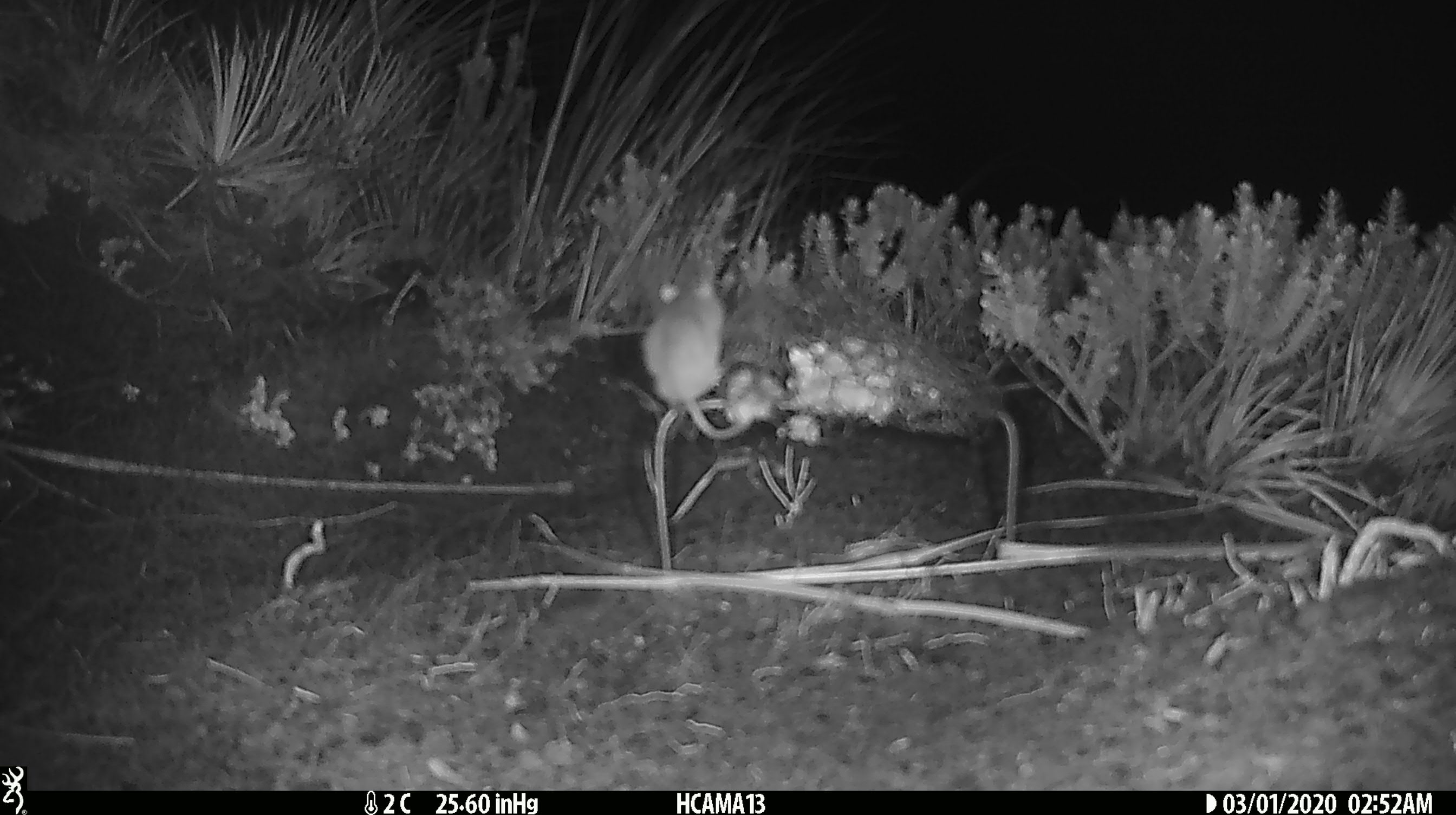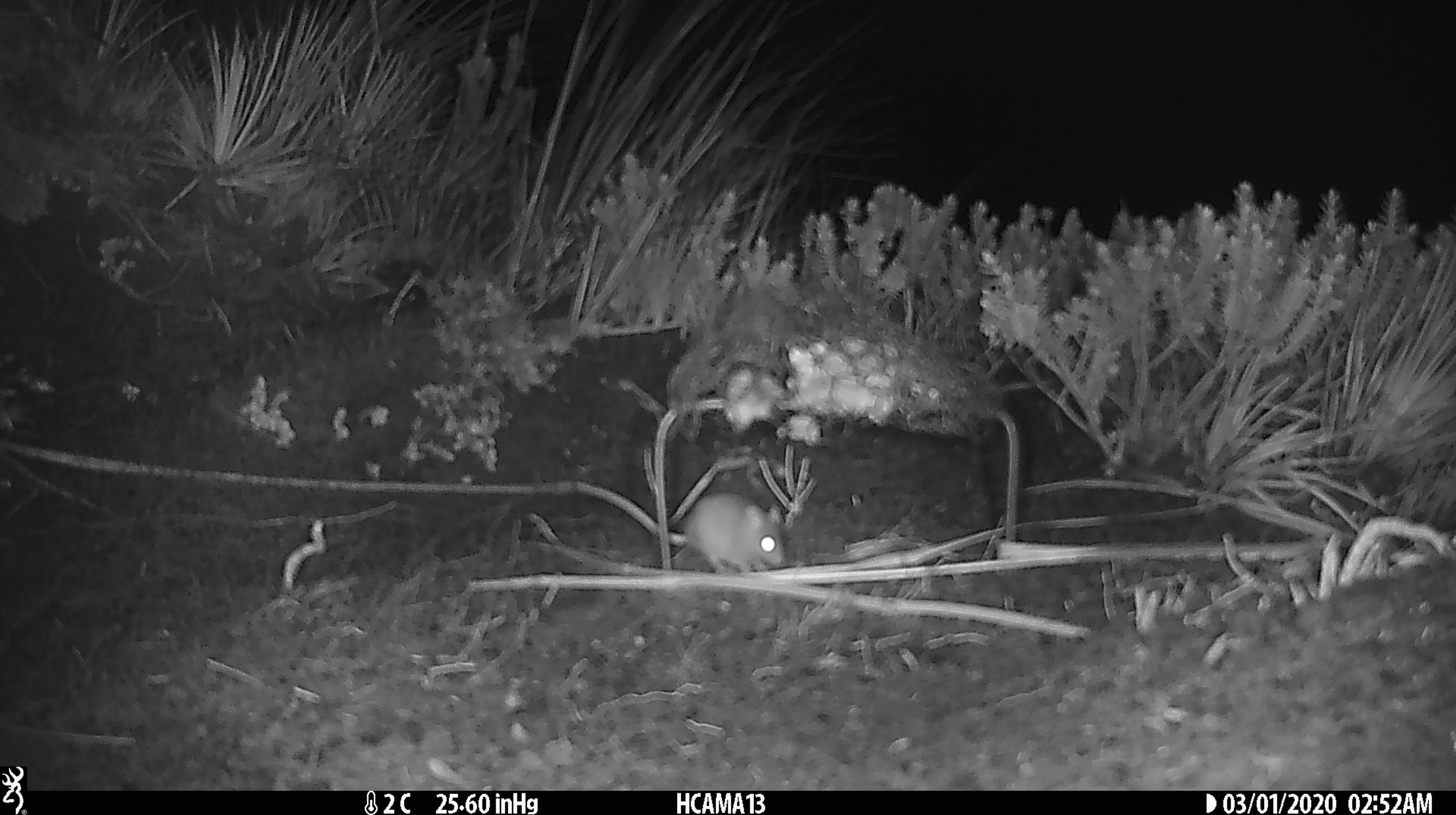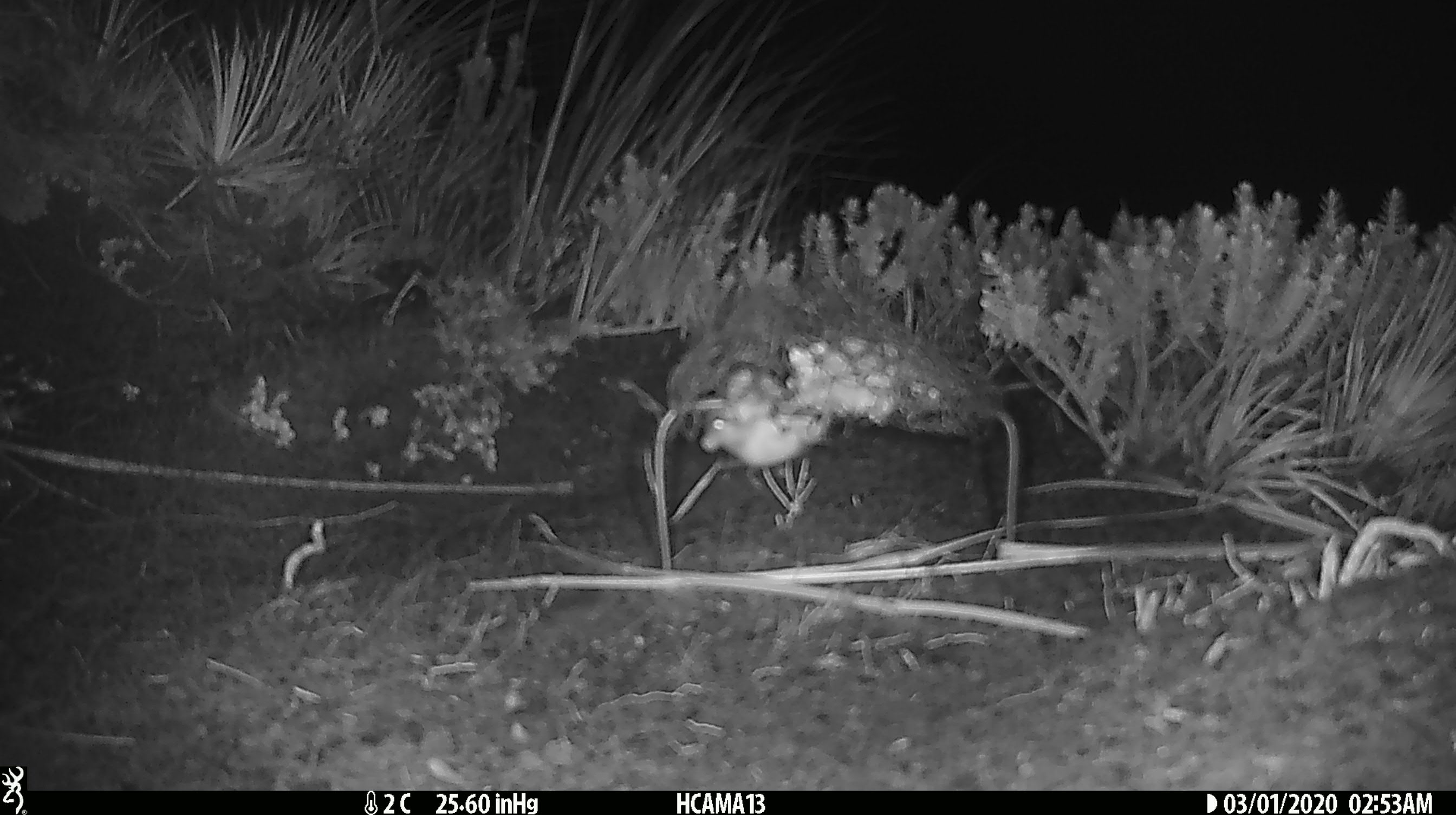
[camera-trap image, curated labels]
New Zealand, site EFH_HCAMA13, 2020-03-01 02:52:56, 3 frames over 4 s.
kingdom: Animalia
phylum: Chordata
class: Mammalia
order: Rodentia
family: Muridae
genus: Mus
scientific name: Mus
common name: mouse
Mouse (Mus).